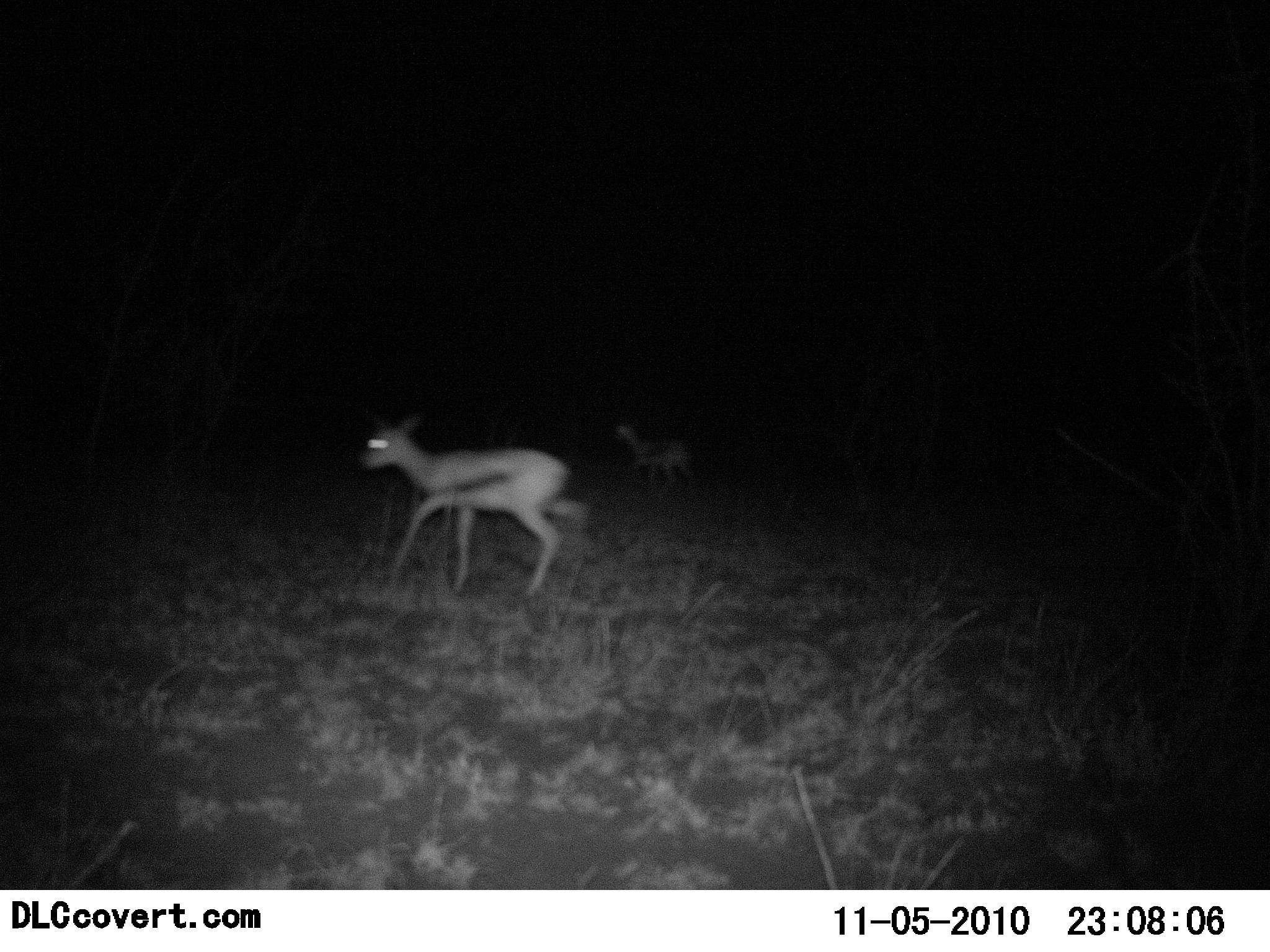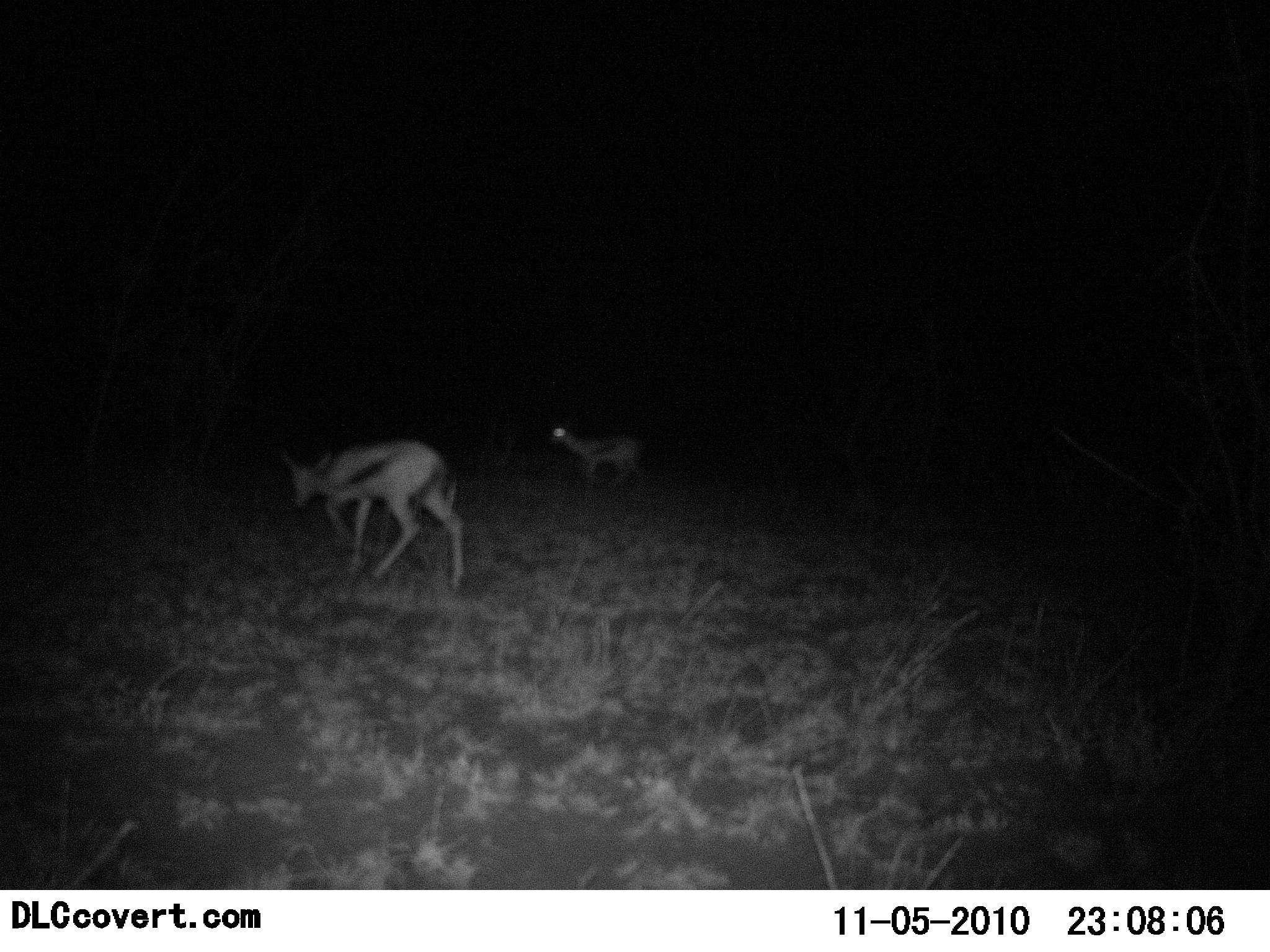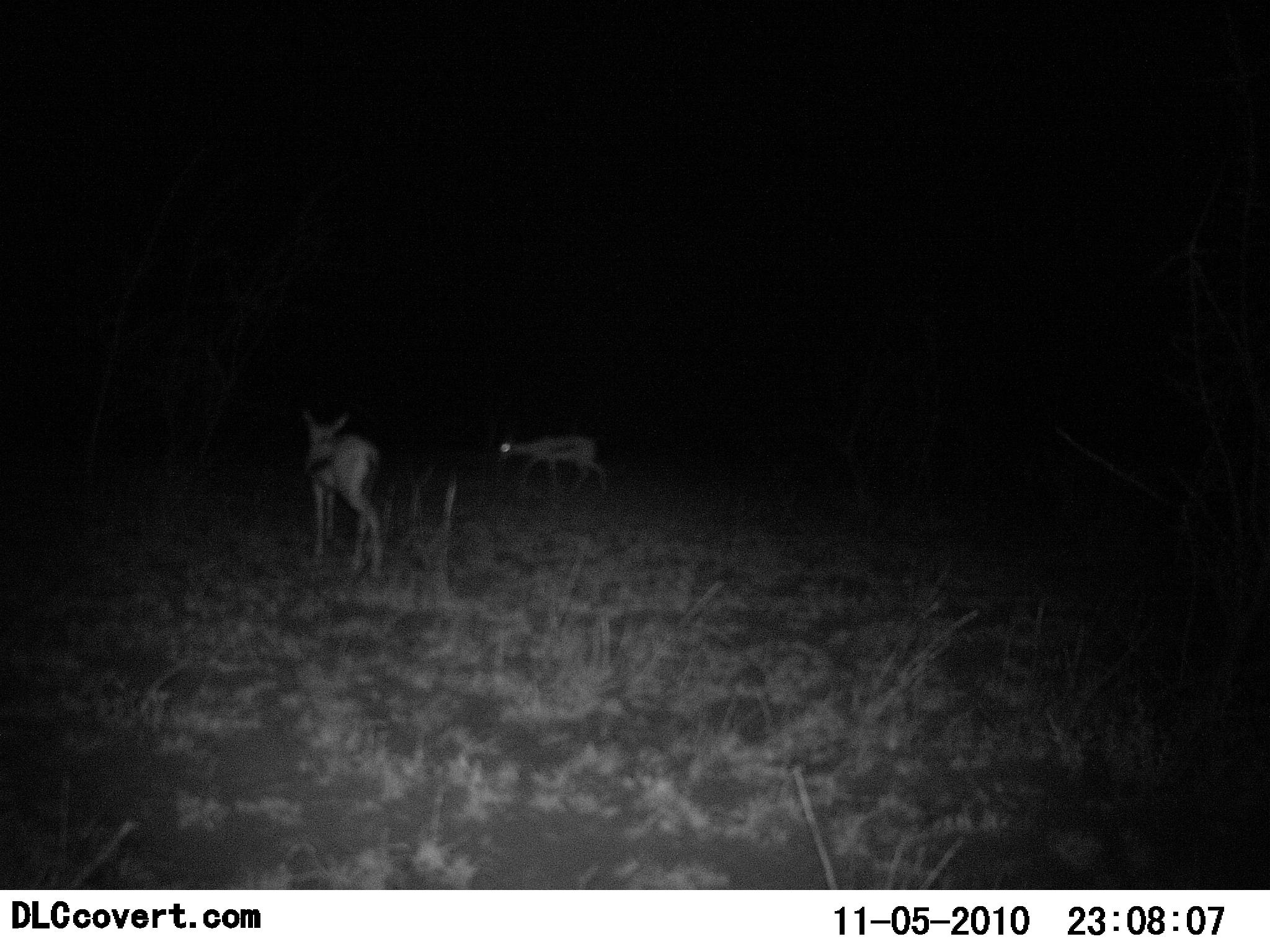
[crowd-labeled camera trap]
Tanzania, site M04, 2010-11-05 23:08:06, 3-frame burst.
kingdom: Animalia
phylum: Chordata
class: Mammalia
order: Artiodactyla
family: Bovidae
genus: Eudorcas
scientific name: Eudorcas thomsonii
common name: thomson's gazelle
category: gazellethomsons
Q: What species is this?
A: Gazellethomsons (thomson's gazelle) (Eudorcas thomsonii).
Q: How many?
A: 2.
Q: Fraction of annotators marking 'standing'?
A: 7%.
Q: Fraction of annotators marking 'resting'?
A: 0%.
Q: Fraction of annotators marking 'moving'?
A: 100%.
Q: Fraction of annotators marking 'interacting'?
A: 0%.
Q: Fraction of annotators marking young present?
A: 7%.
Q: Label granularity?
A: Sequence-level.